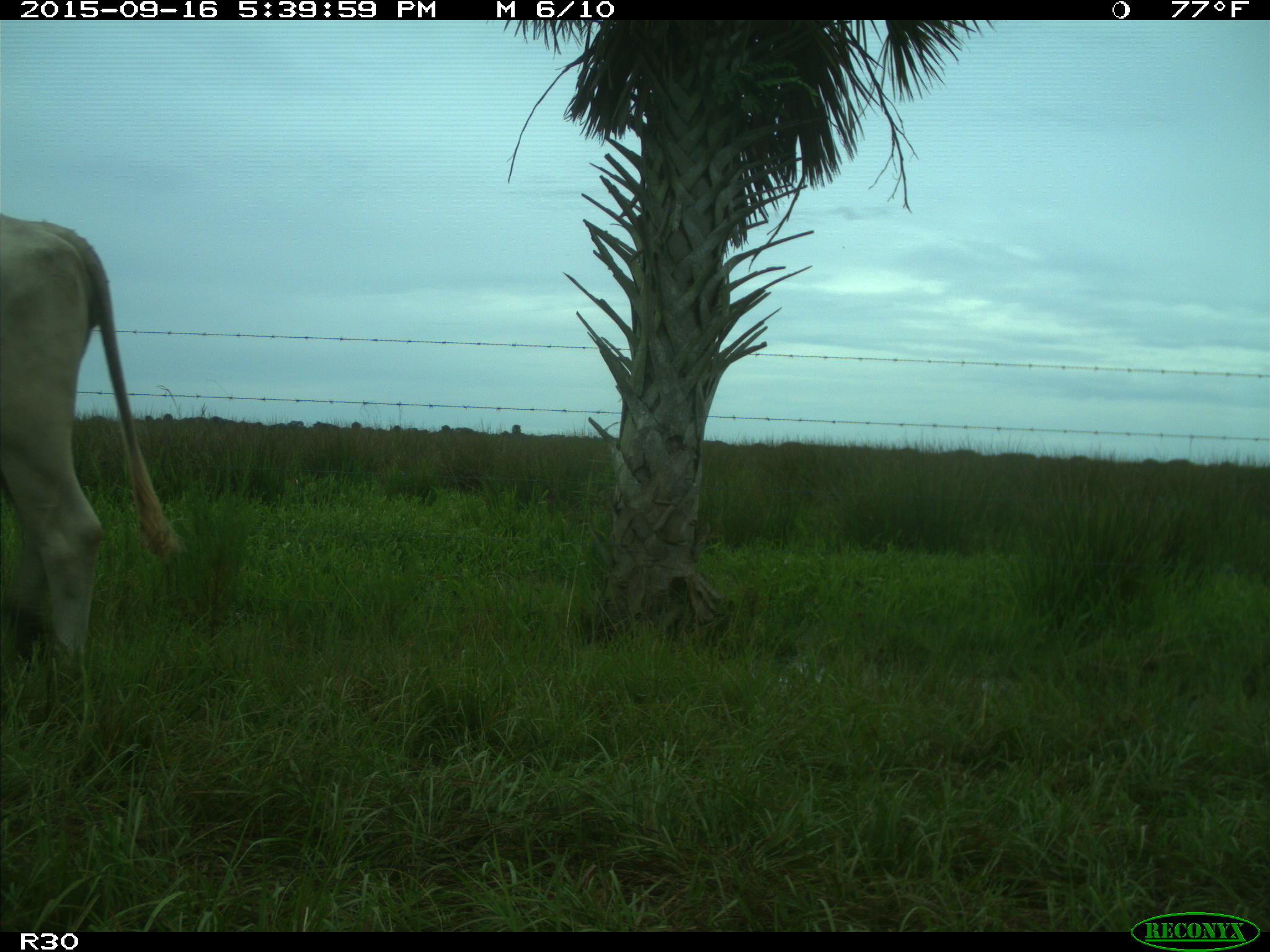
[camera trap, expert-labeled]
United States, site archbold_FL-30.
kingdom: Animalia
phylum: Chordata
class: Mammalia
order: Artiodactyla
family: Bovidae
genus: Bos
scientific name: Bos taurus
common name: domestic cow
Bos taurus (domestic cow).